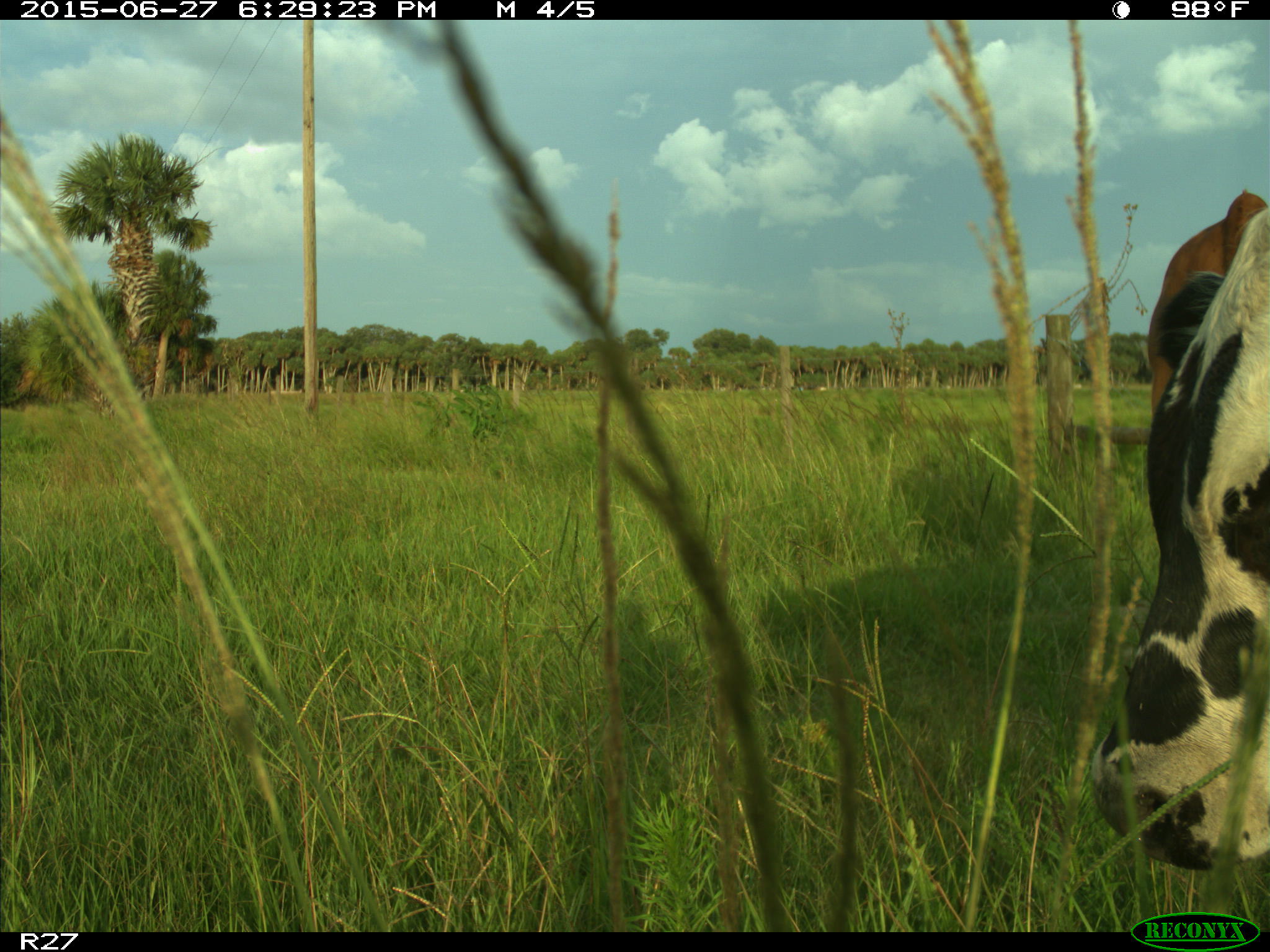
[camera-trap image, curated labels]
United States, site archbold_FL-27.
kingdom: Animalia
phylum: Chordata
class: Mammalia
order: Artiodactyla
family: Bovidae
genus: Bos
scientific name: Bos taurus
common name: domestic cow